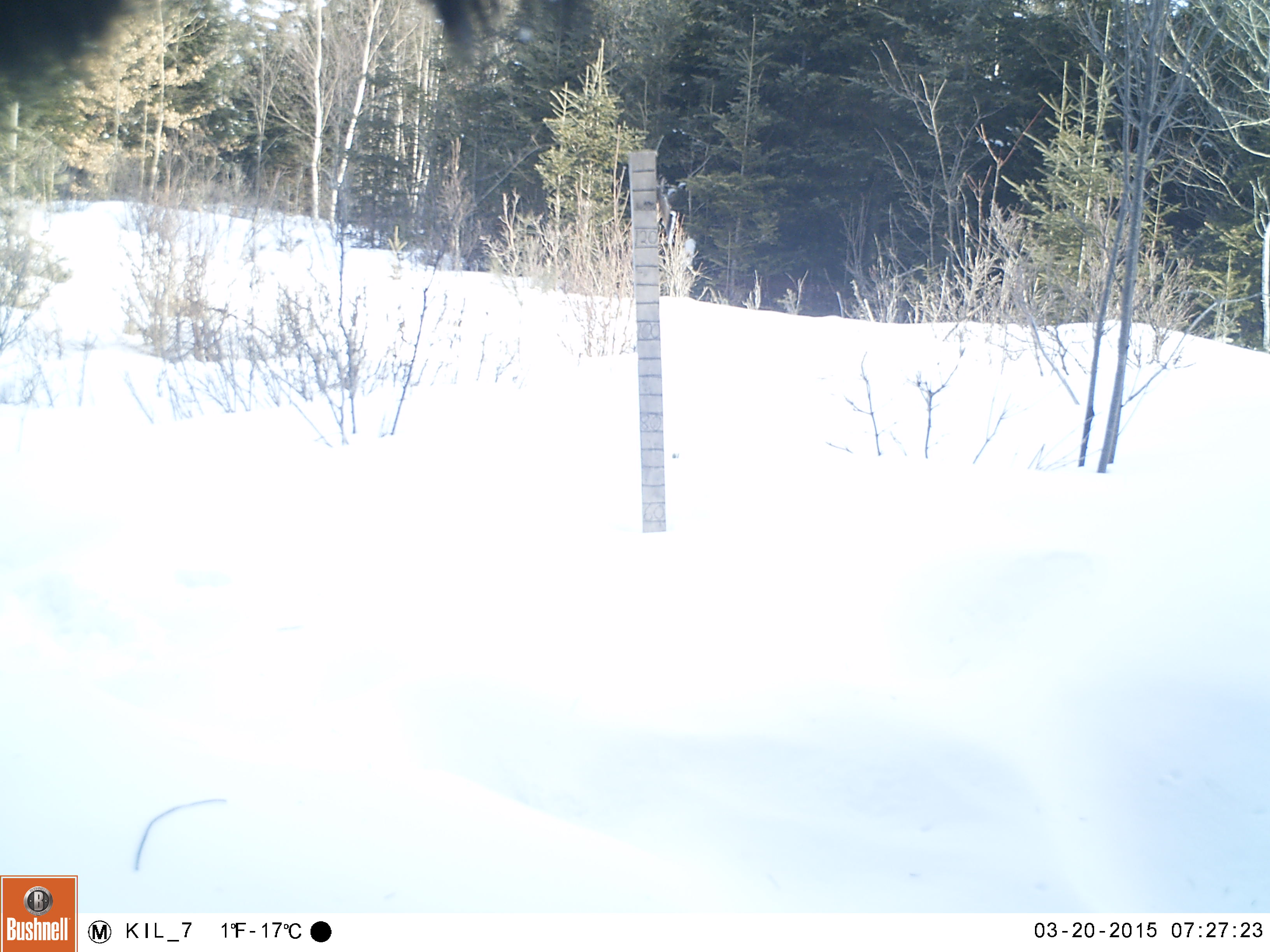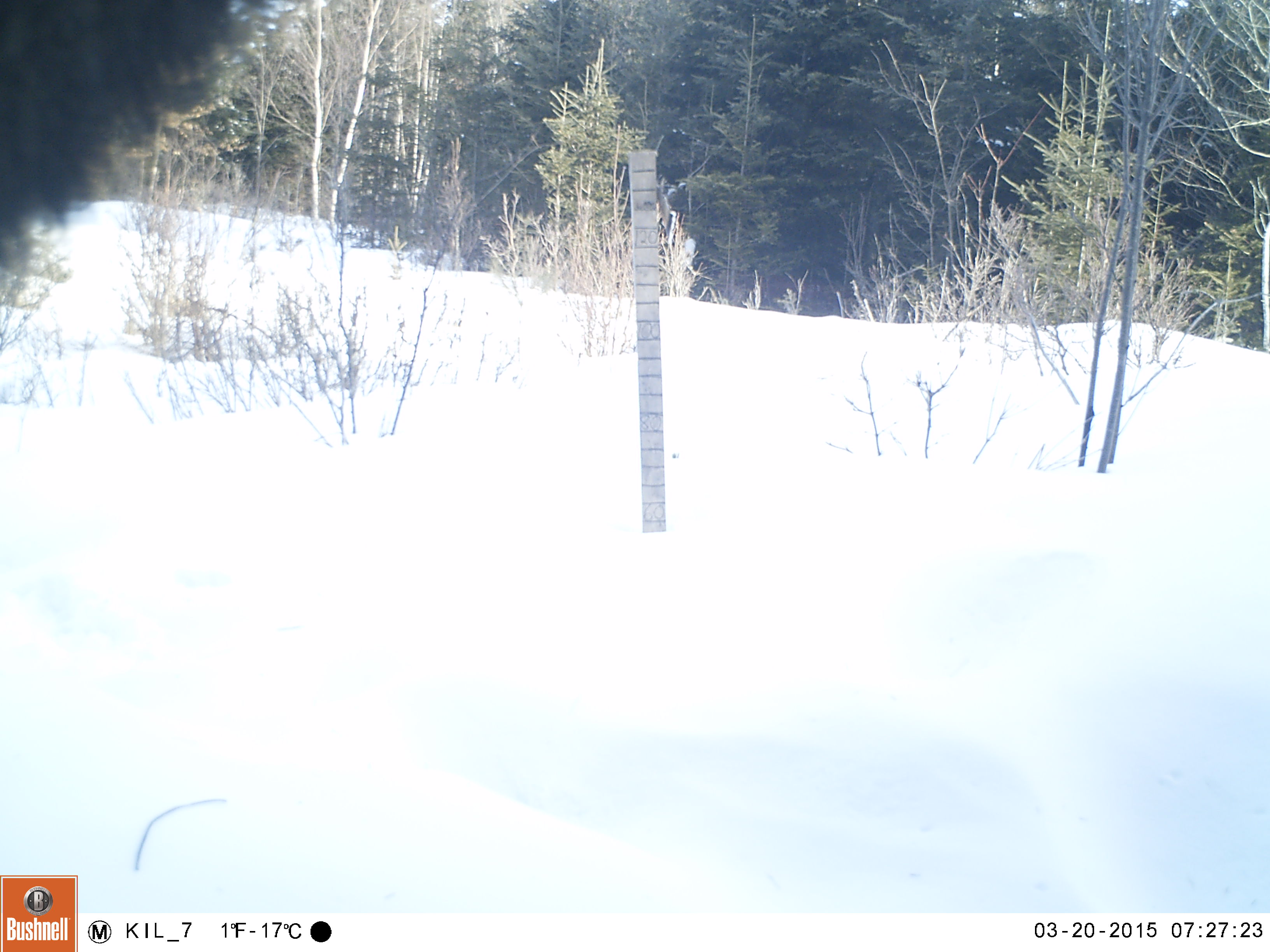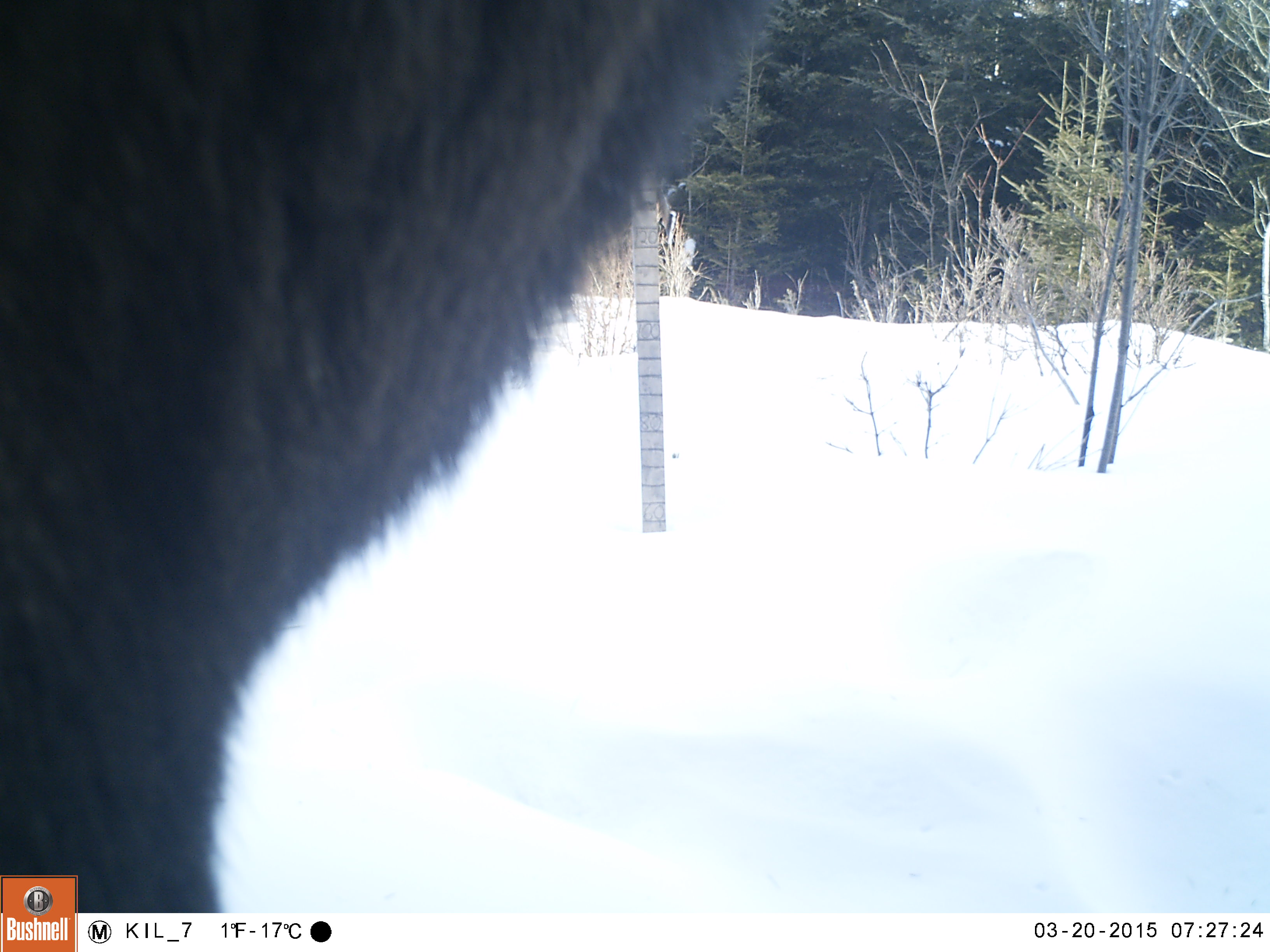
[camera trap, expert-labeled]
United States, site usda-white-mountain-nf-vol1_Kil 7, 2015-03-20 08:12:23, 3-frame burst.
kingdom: Animalia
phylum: Chordata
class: Mammalia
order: Artiodactyla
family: Cervidae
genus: Alces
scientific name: Alces alces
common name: moose